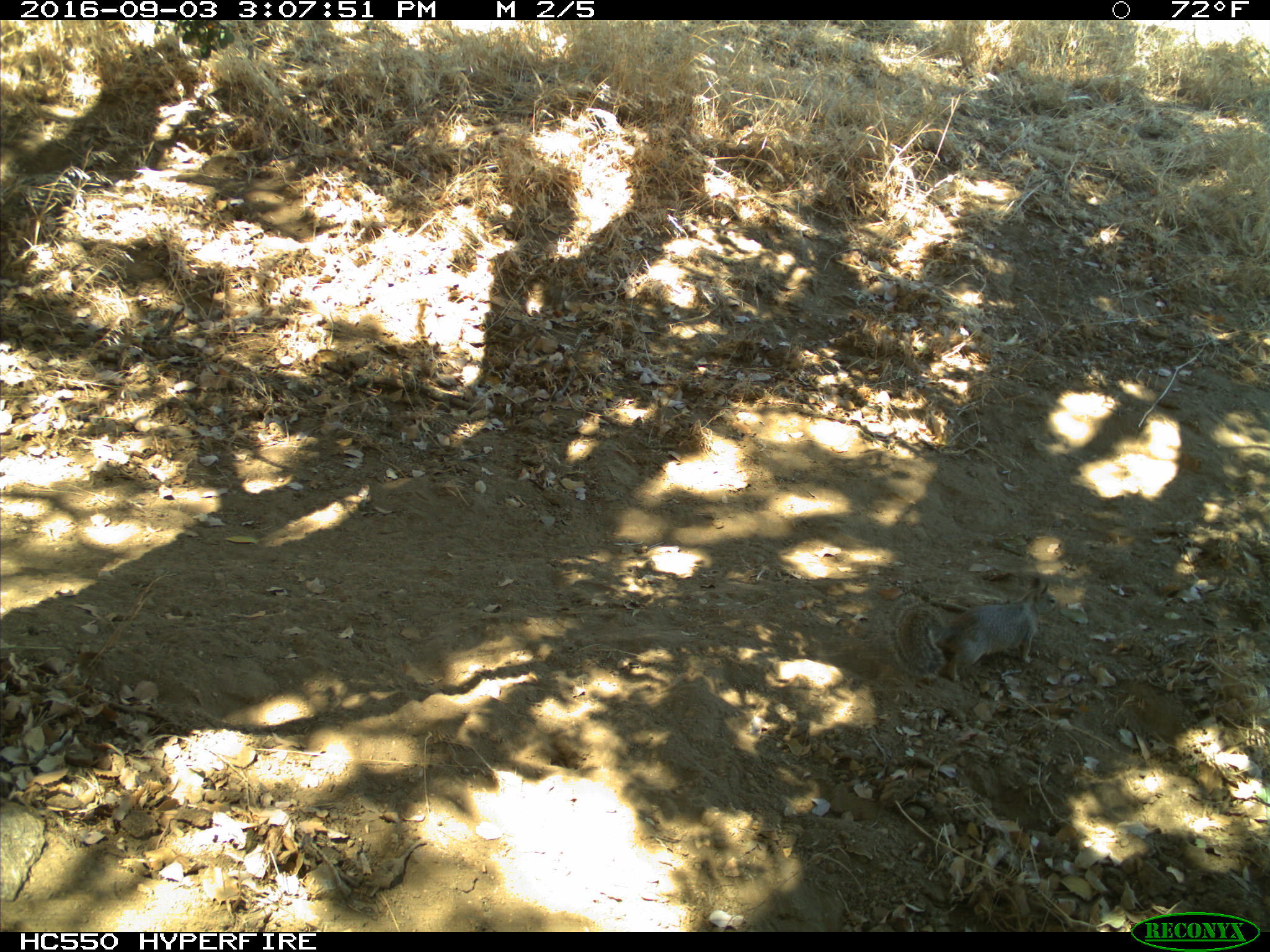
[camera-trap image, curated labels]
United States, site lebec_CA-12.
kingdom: Animalia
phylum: Chordata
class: Mammalia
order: Rodentia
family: Sciuridae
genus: Otospermophilus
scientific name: Otospermophilus beecheyi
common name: california ground squirrel